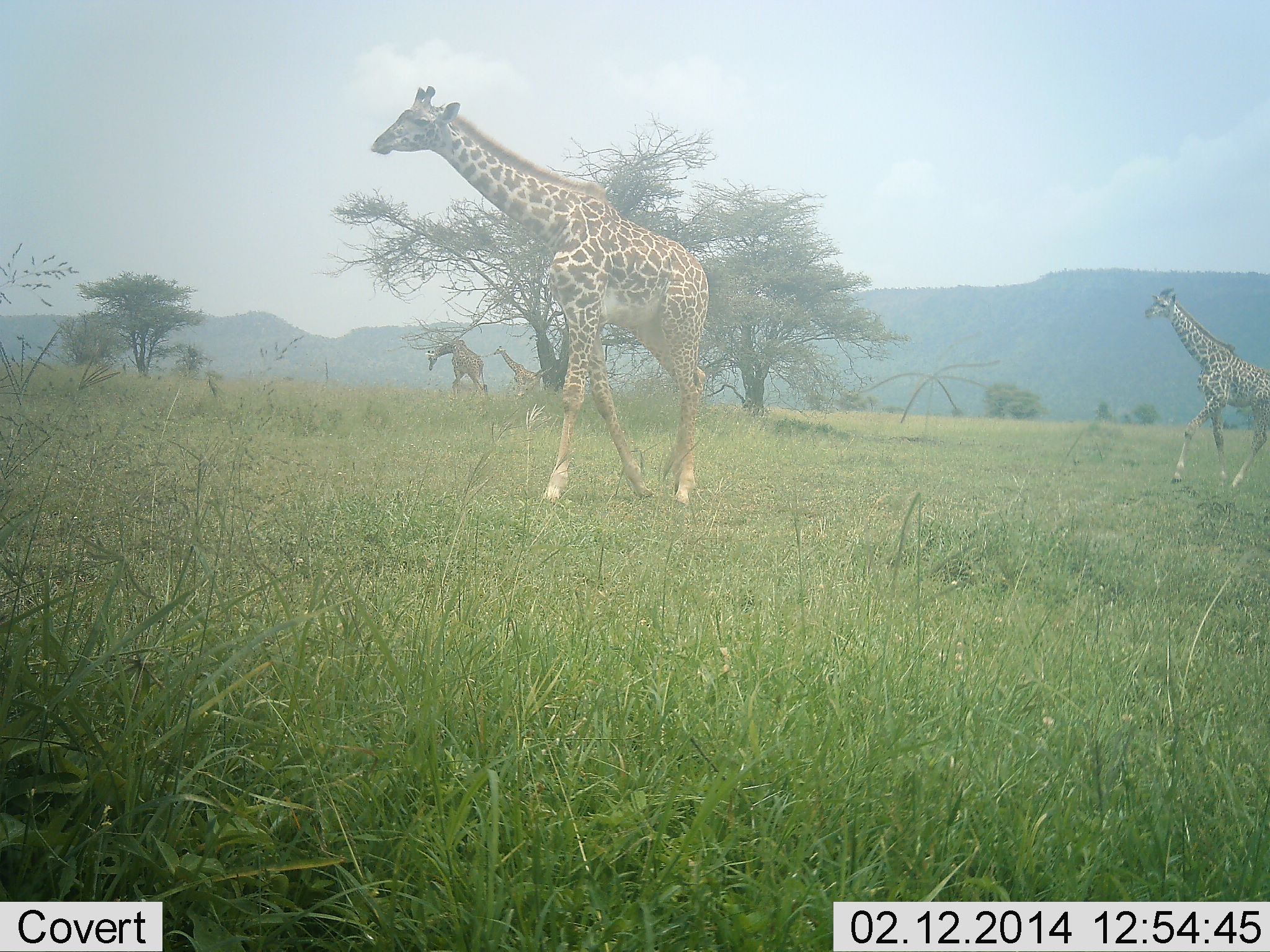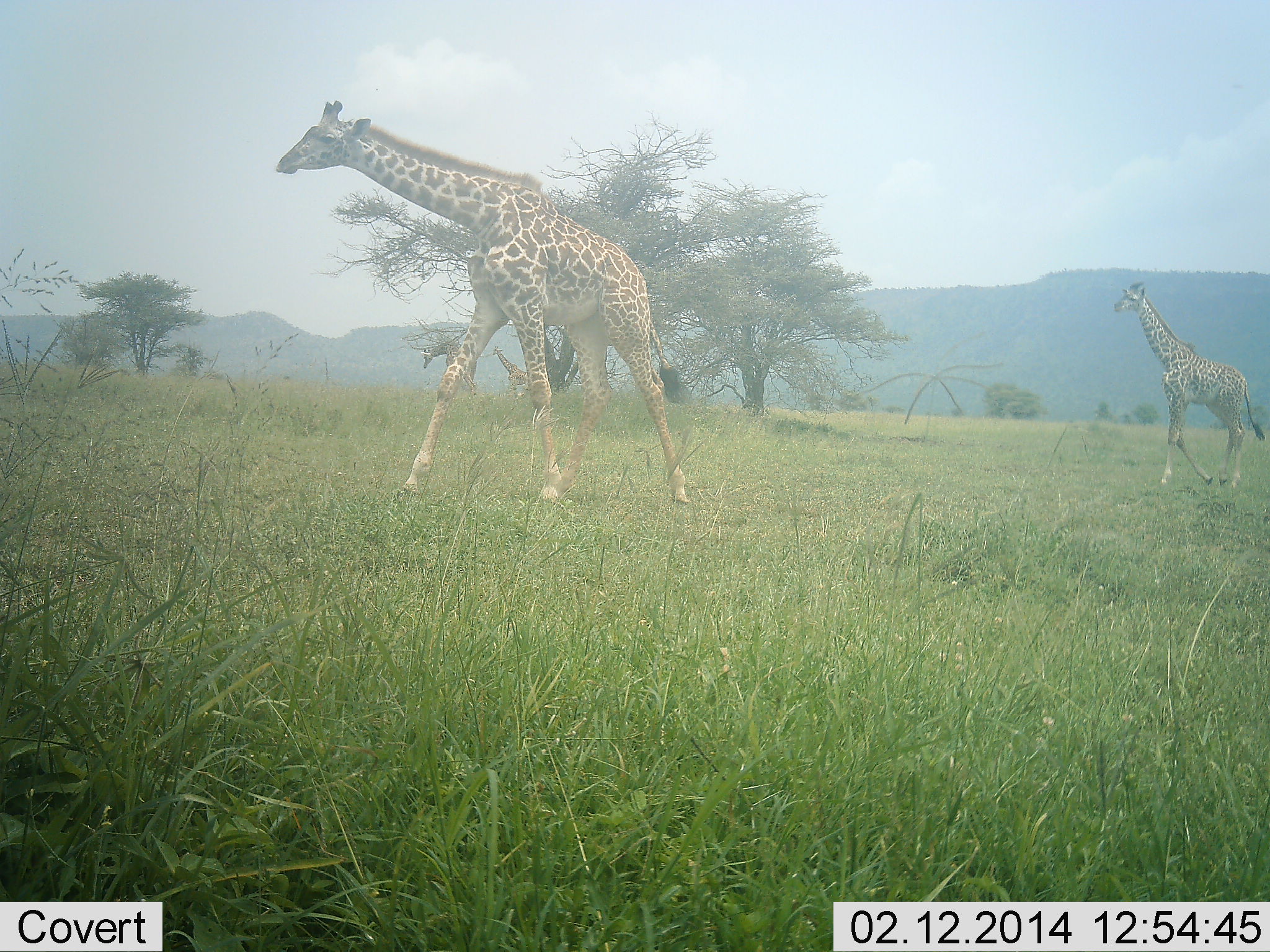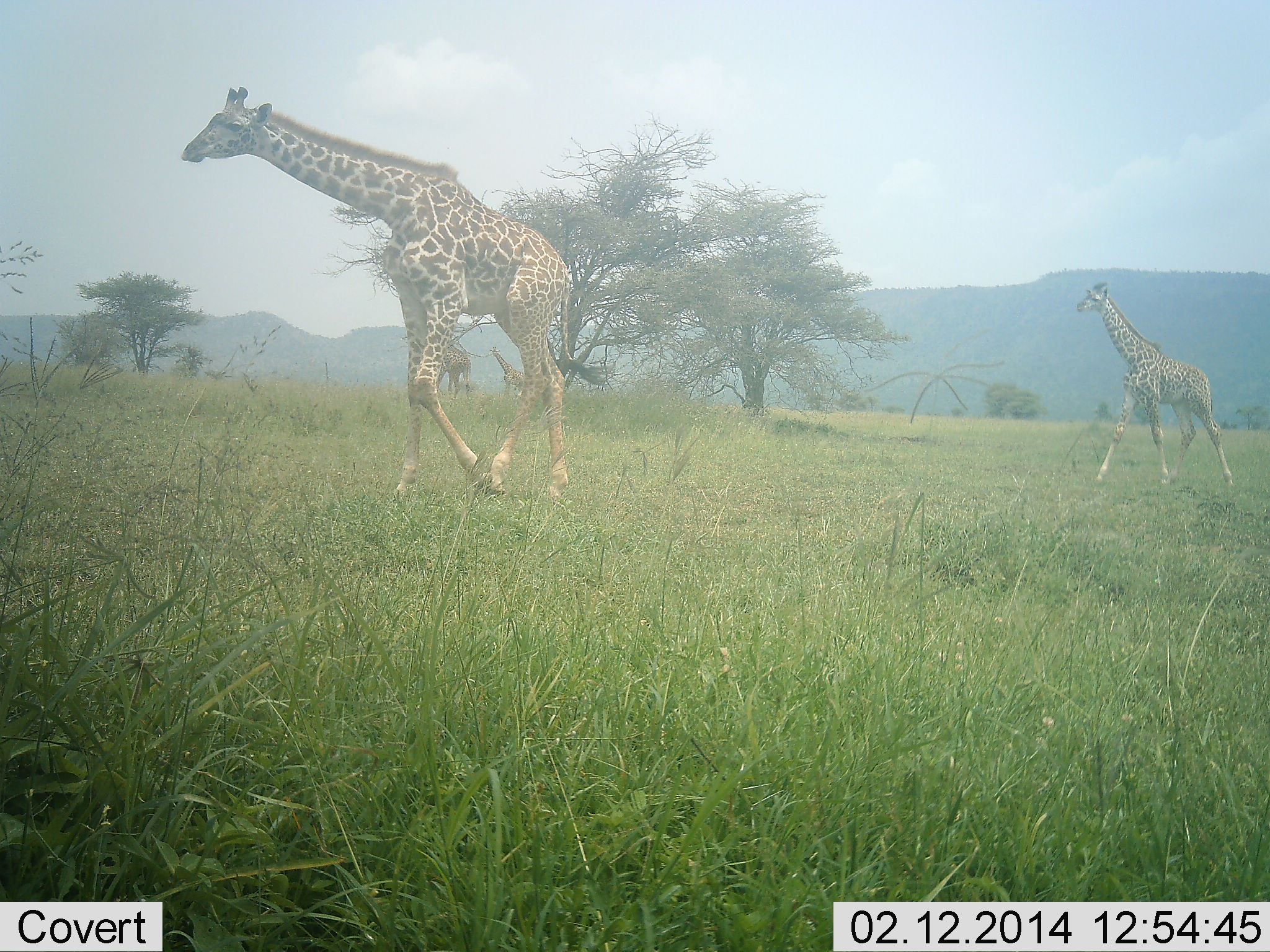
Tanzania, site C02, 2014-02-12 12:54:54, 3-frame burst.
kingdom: Animalia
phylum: Chordata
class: Mammalia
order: Artiodactyla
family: Giraffidae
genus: Giraffa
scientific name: Giraffa camelopardalis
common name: giraffe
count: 4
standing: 10%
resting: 0%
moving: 100%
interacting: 0%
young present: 20%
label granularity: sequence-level